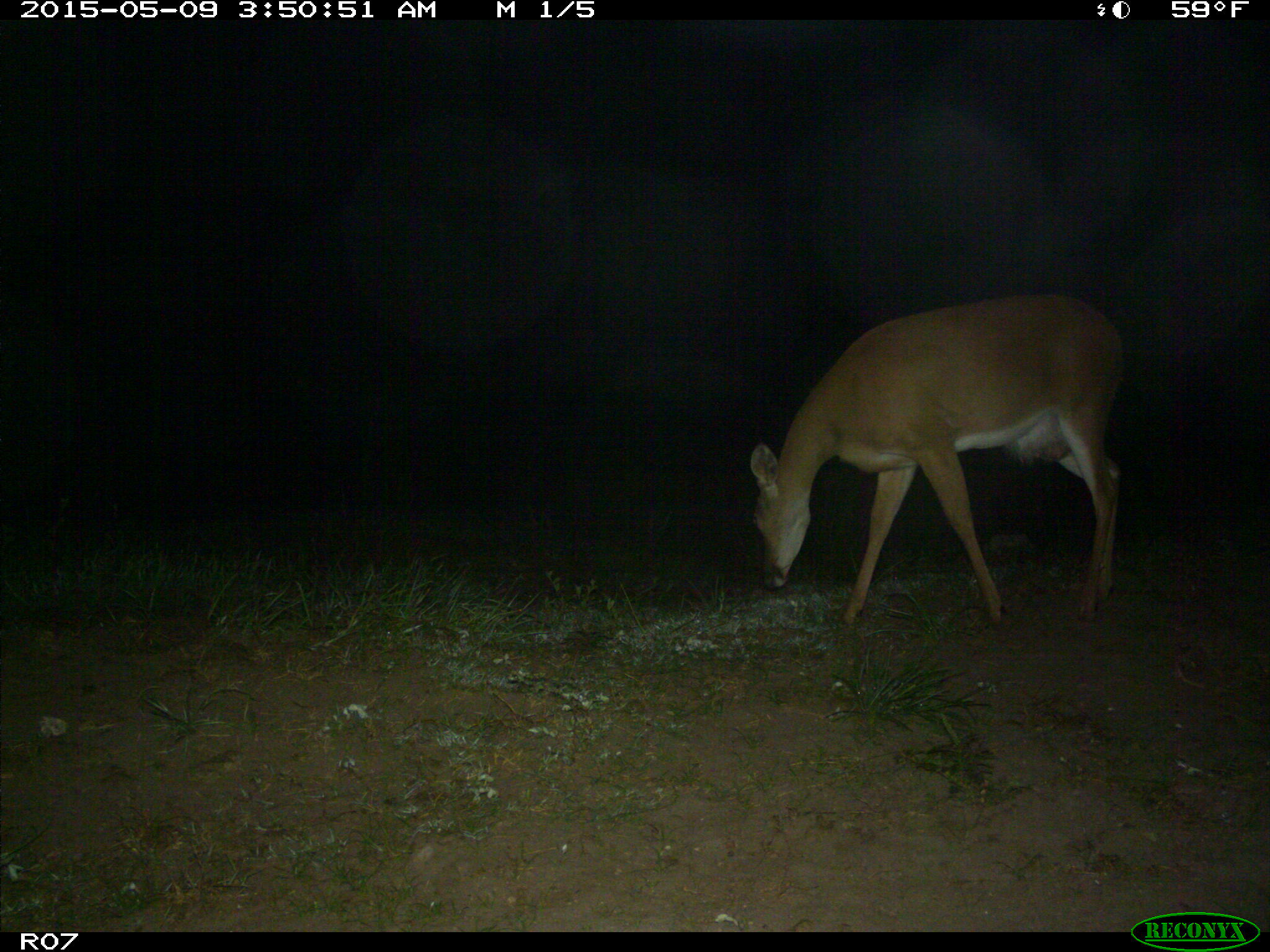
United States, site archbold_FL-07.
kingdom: Animalia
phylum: Chordata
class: Mammalia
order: Artiodactyla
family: Cervidae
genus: Odocoileus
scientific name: Odocoileus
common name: deer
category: unidentified deer